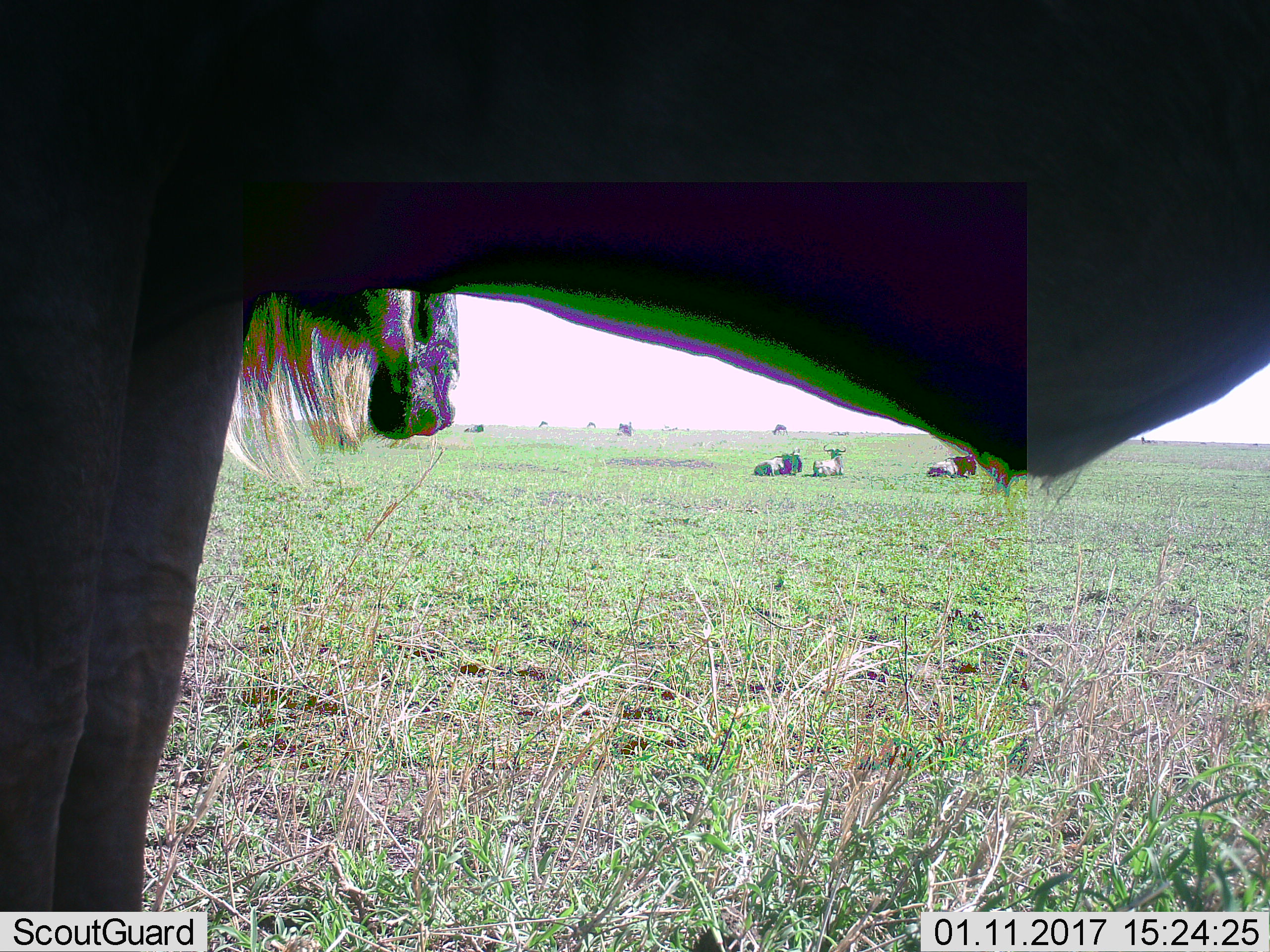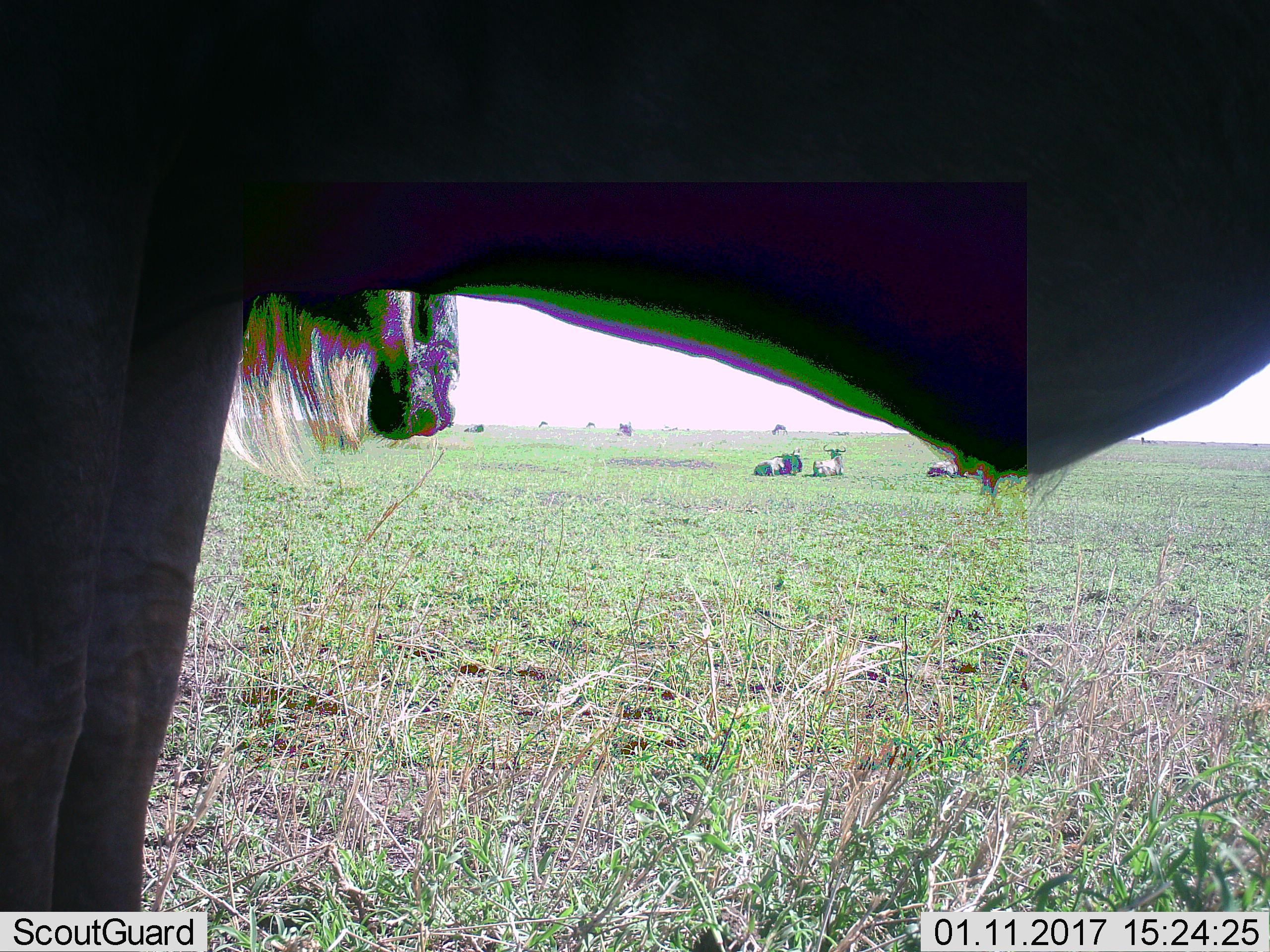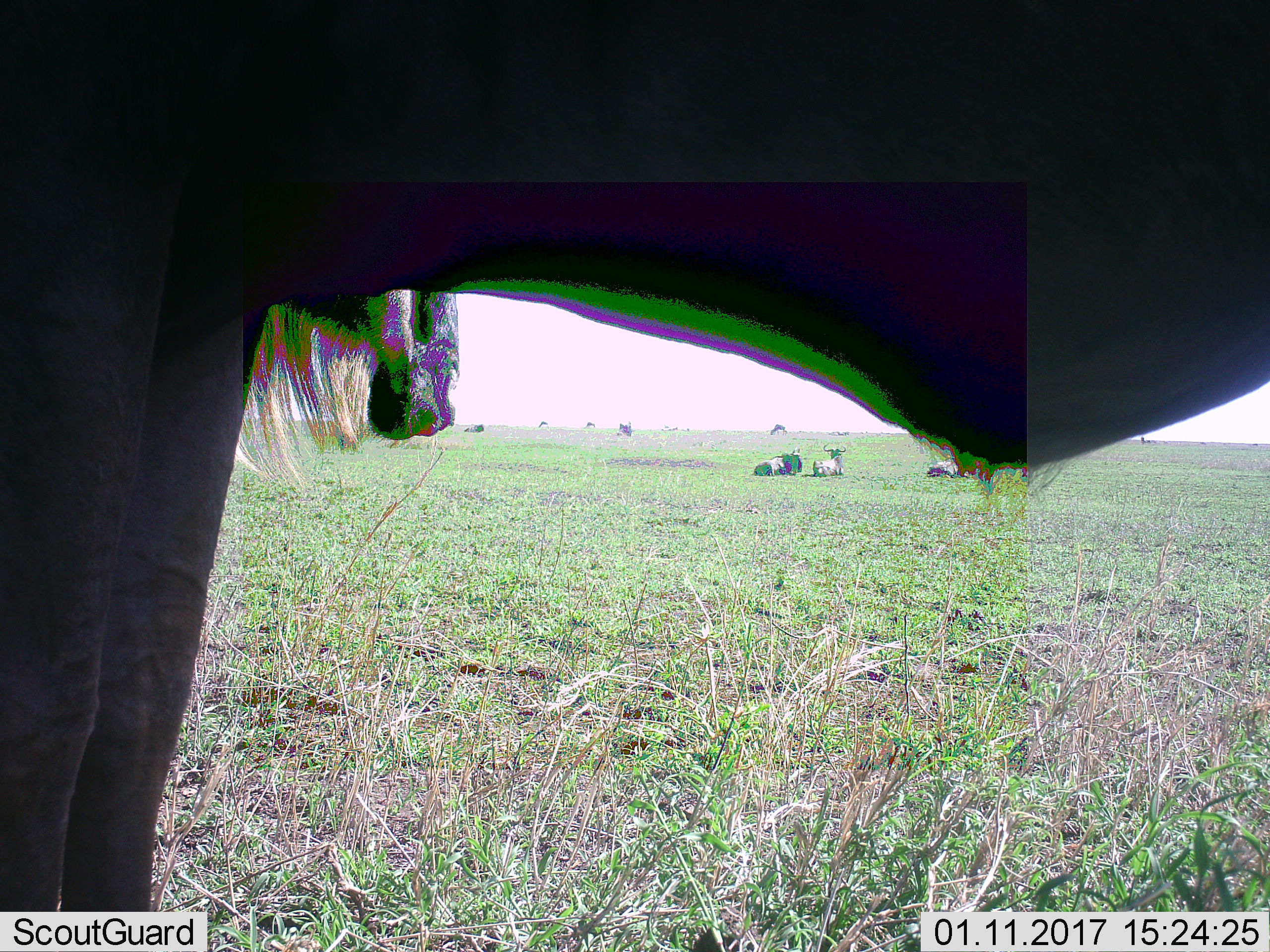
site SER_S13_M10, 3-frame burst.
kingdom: Animalia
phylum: Chordata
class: Mammalia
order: Artiodactyla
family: Bovidae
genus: Connochaetes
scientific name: Connochaetes taurinus taurinus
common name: blue wildebeest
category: wildebeestblue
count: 11-50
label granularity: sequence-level